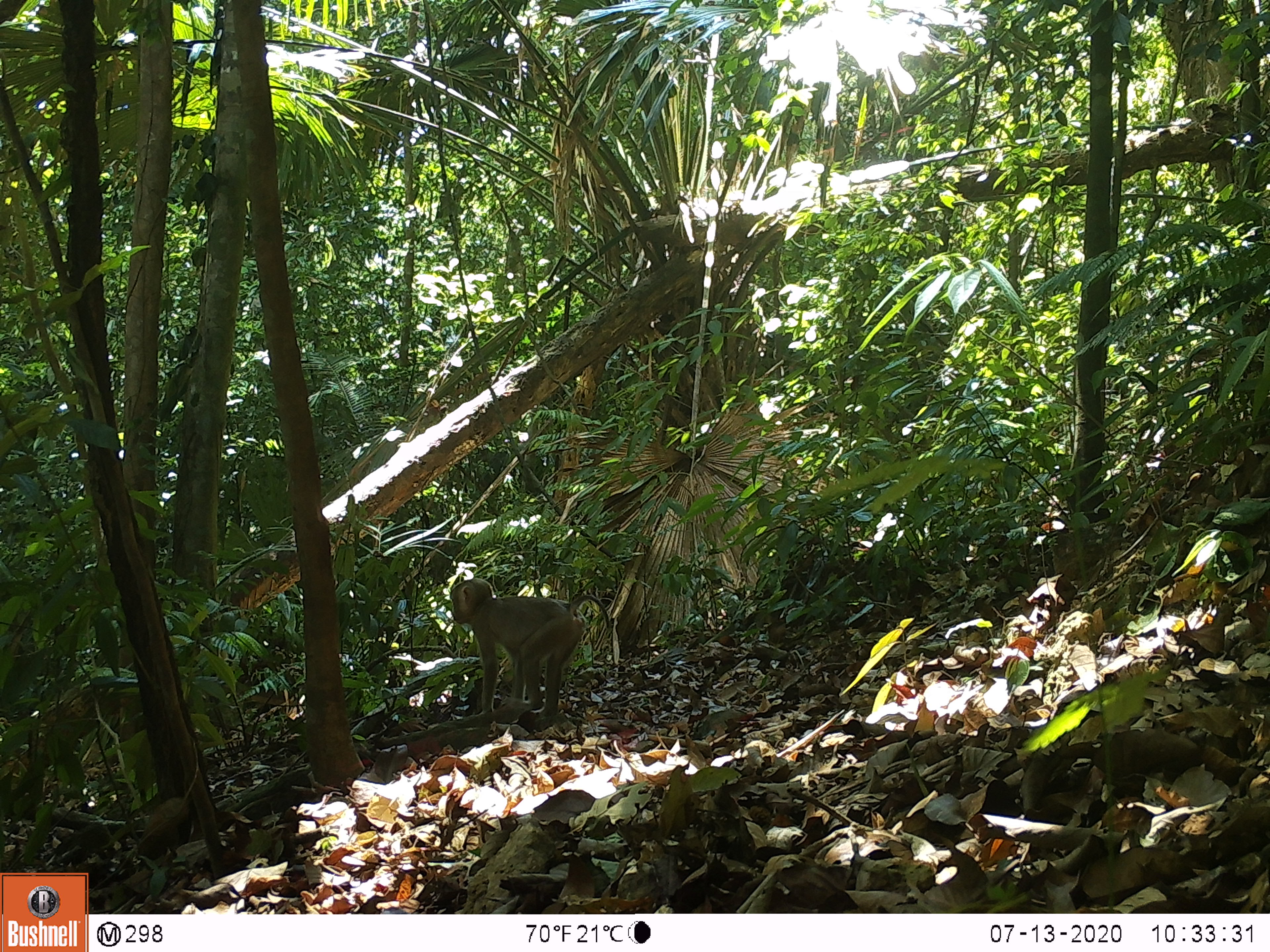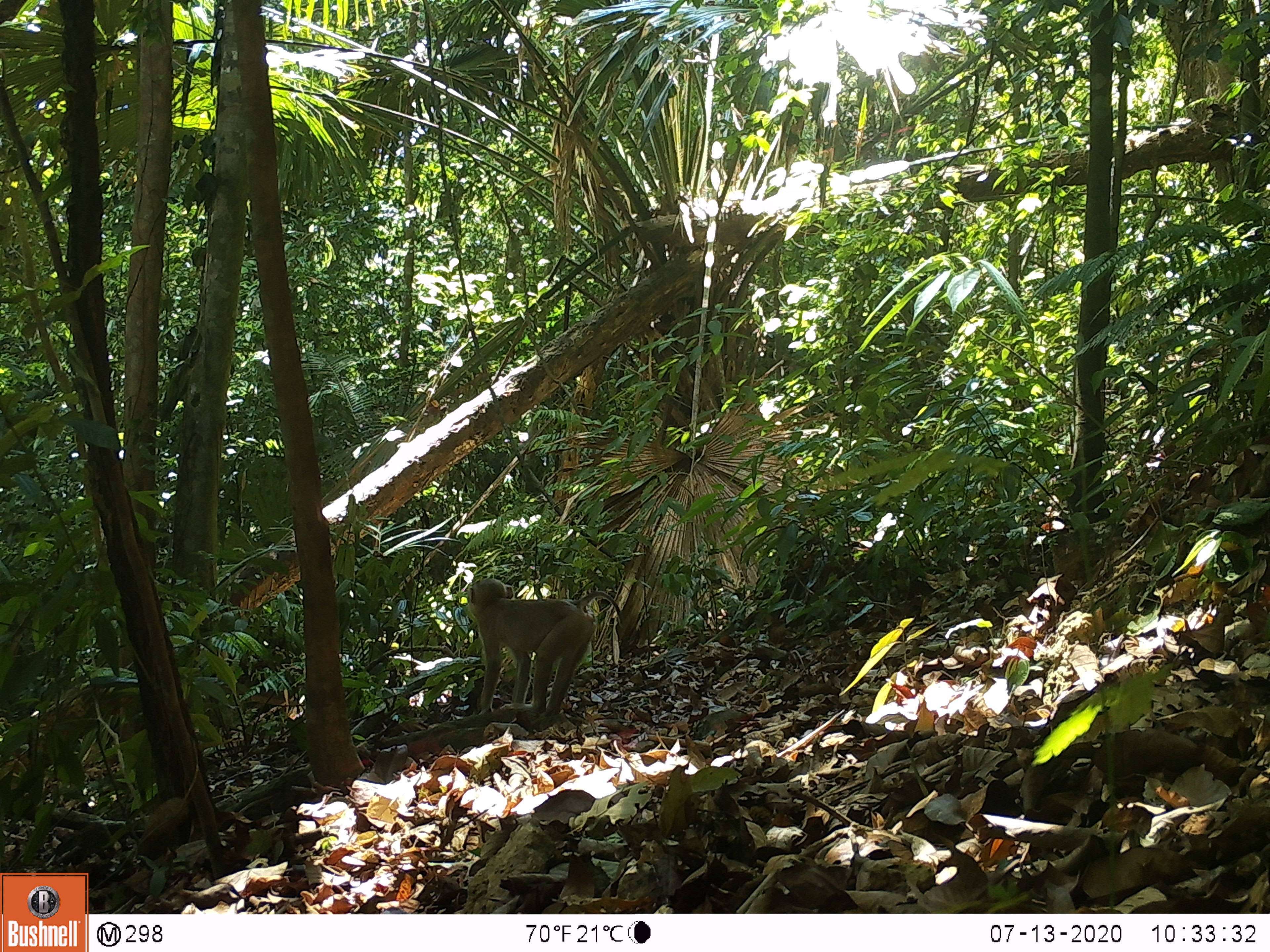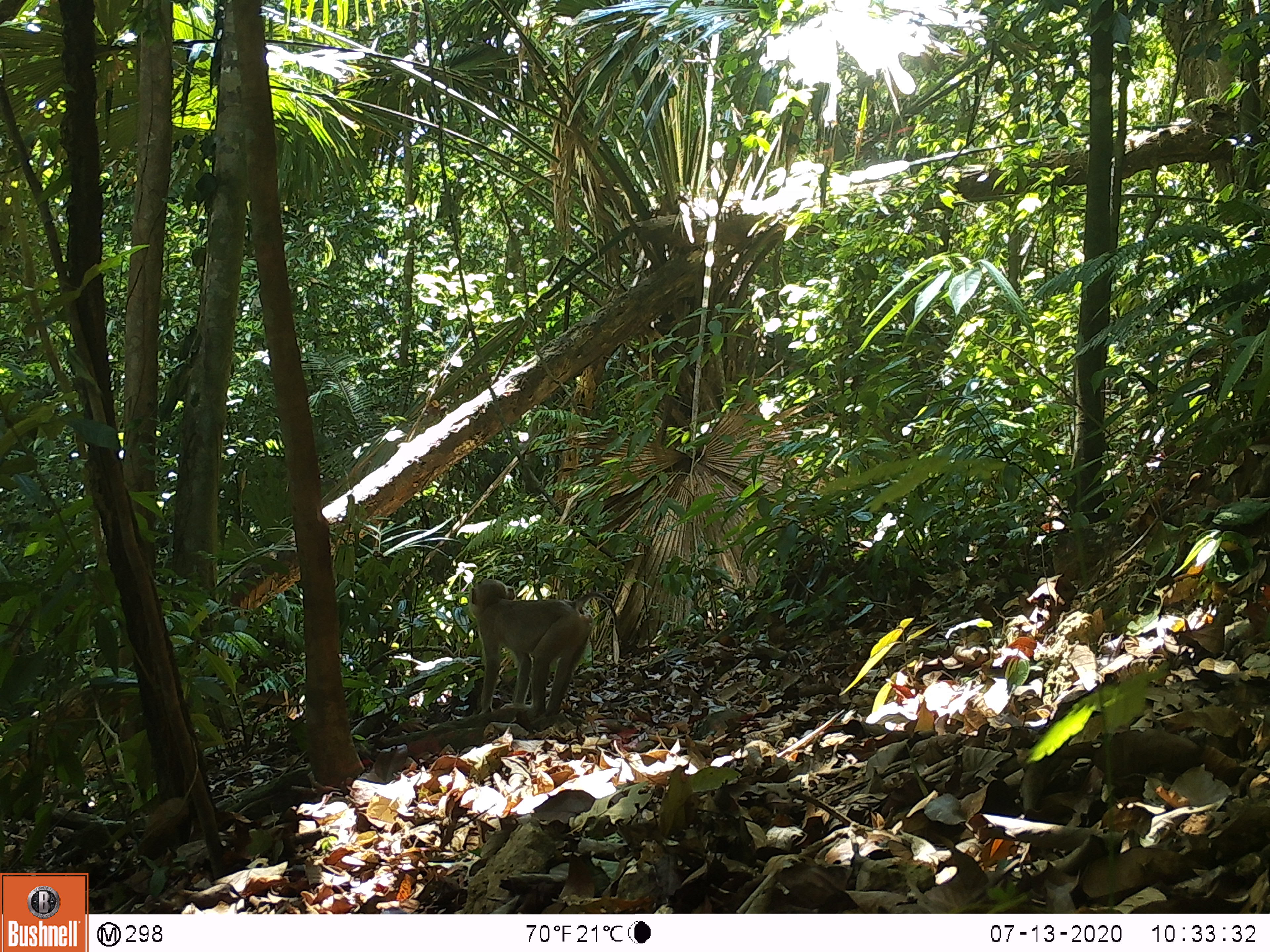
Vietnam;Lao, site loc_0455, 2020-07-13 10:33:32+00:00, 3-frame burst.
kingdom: Animalia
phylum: Chordata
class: Mammalia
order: Primates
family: Cercopithecidae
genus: Macaca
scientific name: Macaca nemestrina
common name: pig-tailed macaque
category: pig tailed macaque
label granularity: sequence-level